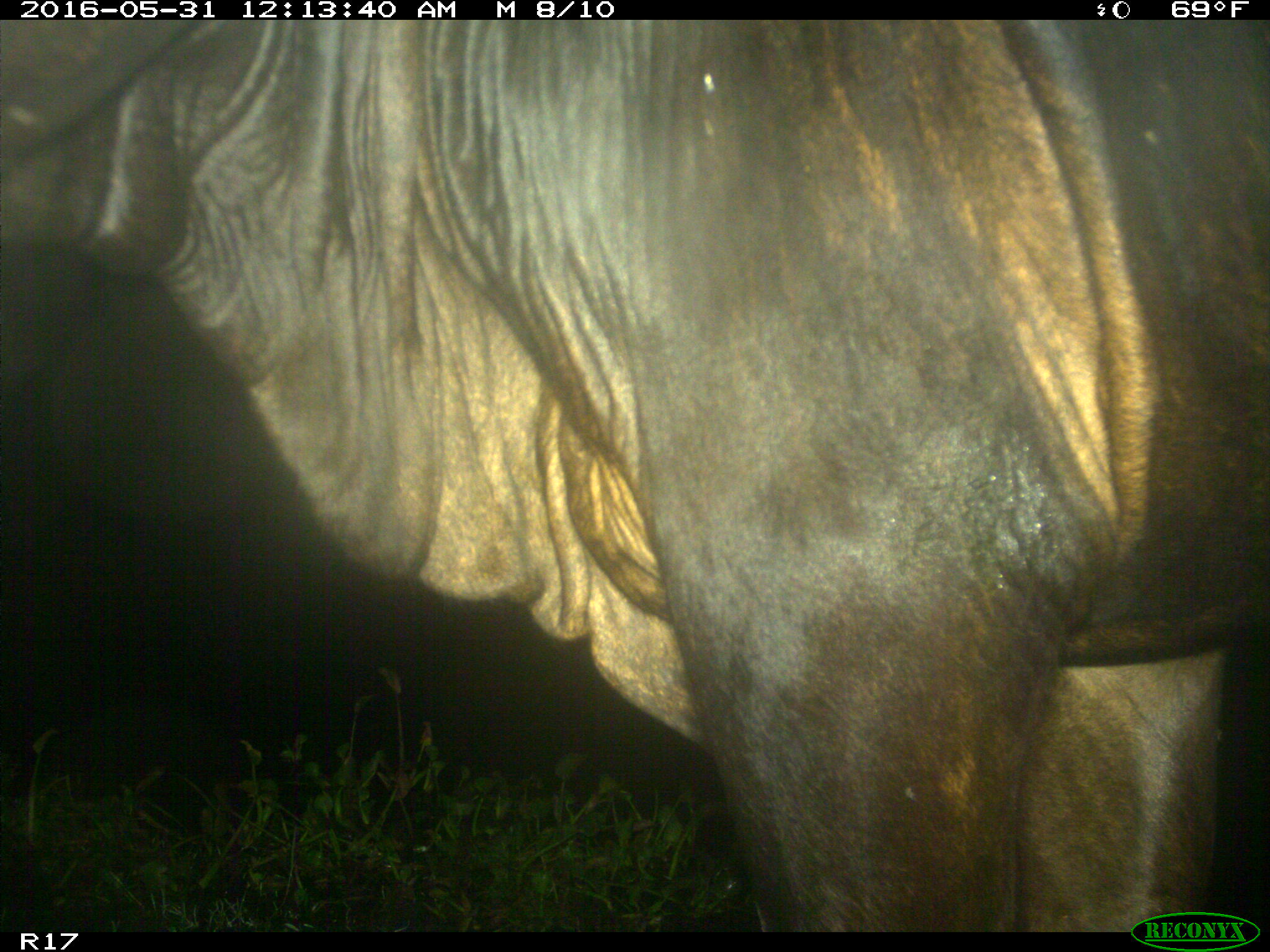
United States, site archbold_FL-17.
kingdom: Animalia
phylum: Chordata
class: Mammalia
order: Artiodactyla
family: Bovidae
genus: Bos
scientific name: Bos taurus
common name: domestic cow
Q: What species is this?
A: Bos taurus (domestic cow).